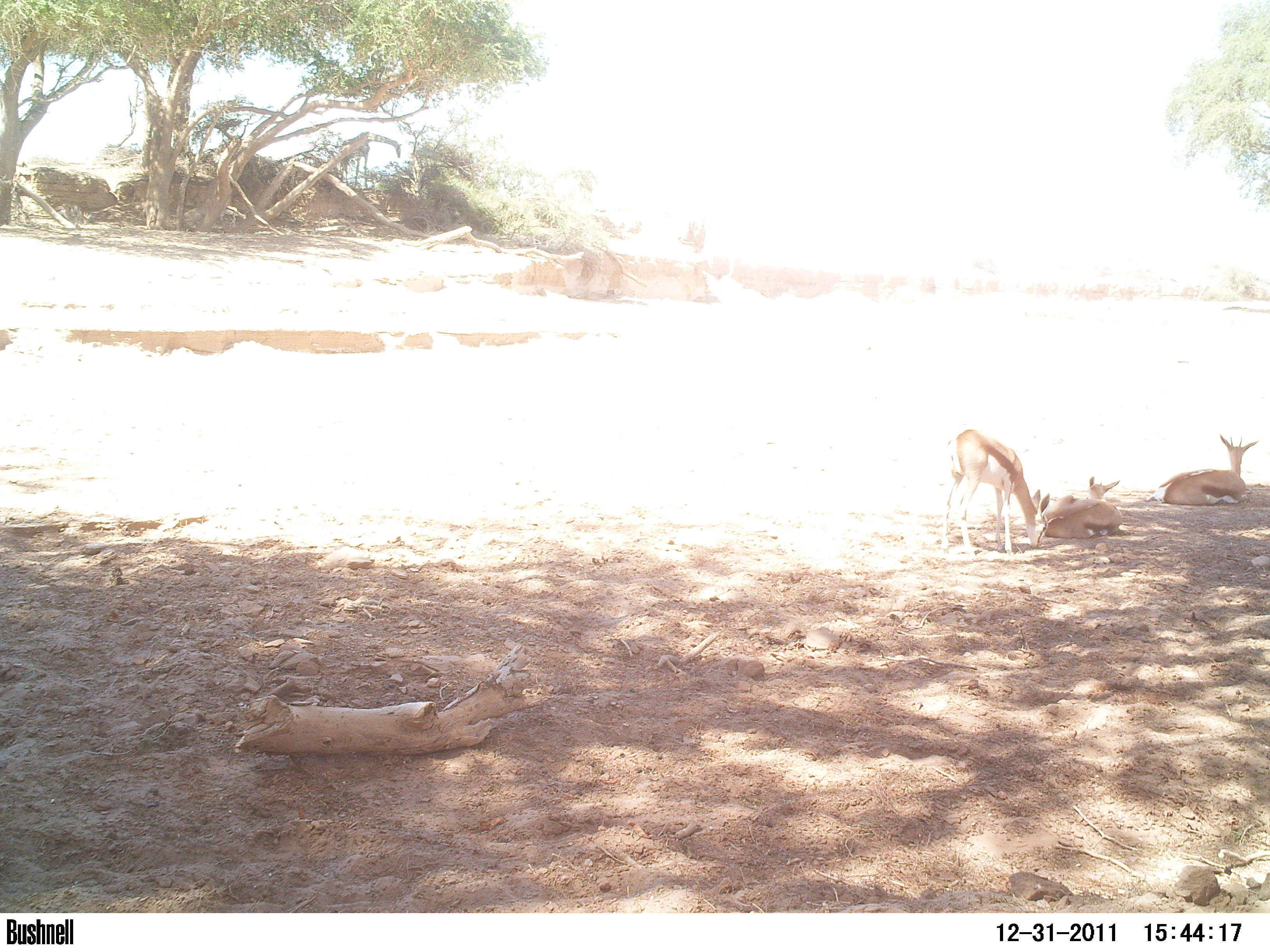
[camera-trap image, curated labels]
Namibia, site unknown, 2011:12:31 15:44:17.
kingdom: Animalia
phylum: Chordata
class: Mammalia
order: Artiodactyla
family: Bovidae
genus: Antidorcas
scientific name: Antidorcas marsupialis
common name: springbok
Antidorcas marsupialis (springbok).